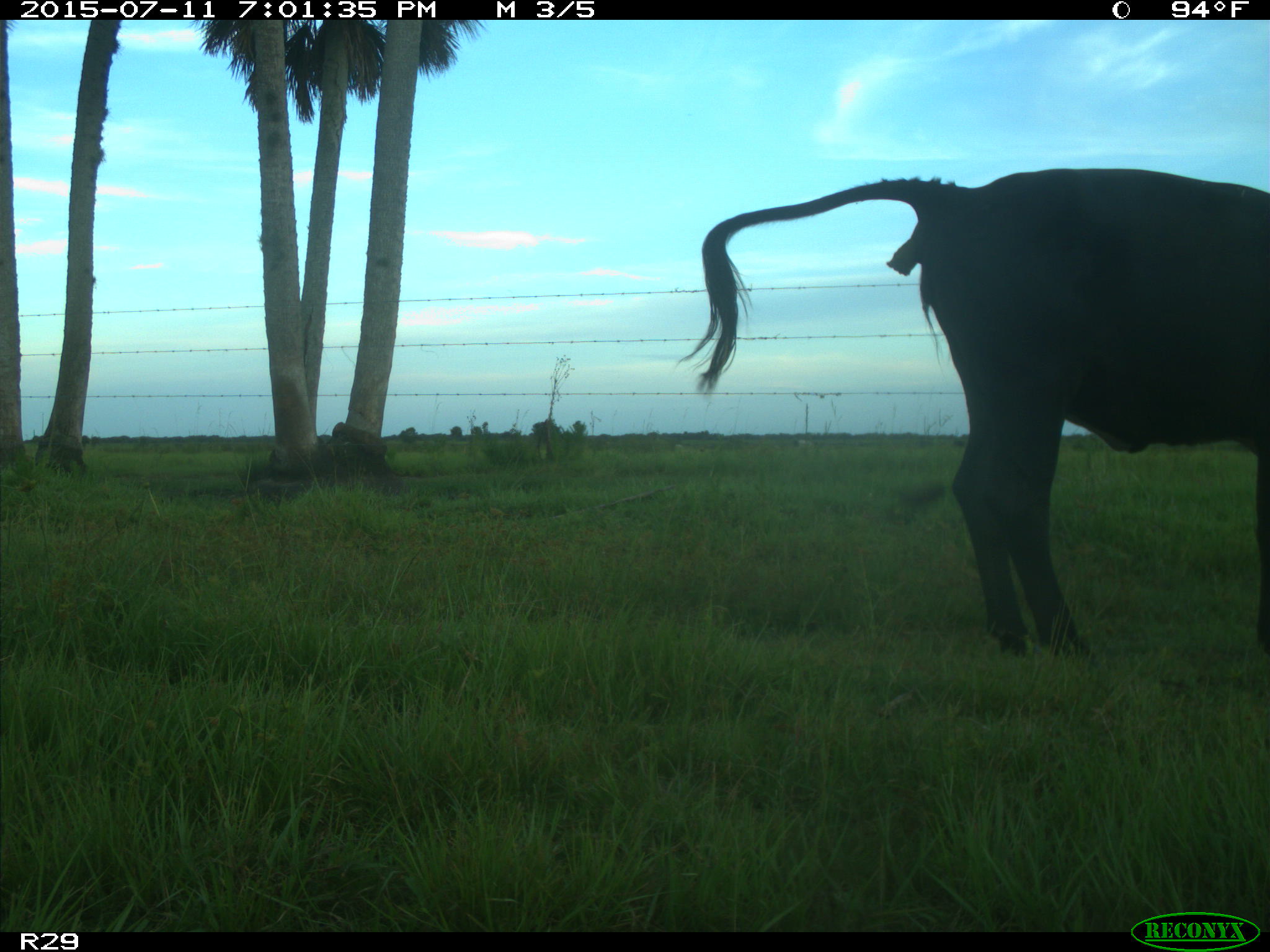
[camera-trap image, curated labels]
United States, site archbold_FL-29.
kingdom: Animalia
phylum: Chordata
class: Mammalia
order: Artiodactyla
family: Bovidae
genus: Bos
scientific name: Bos taurus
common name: domestic cow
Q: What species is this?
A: Bos taurus (domestic cow).